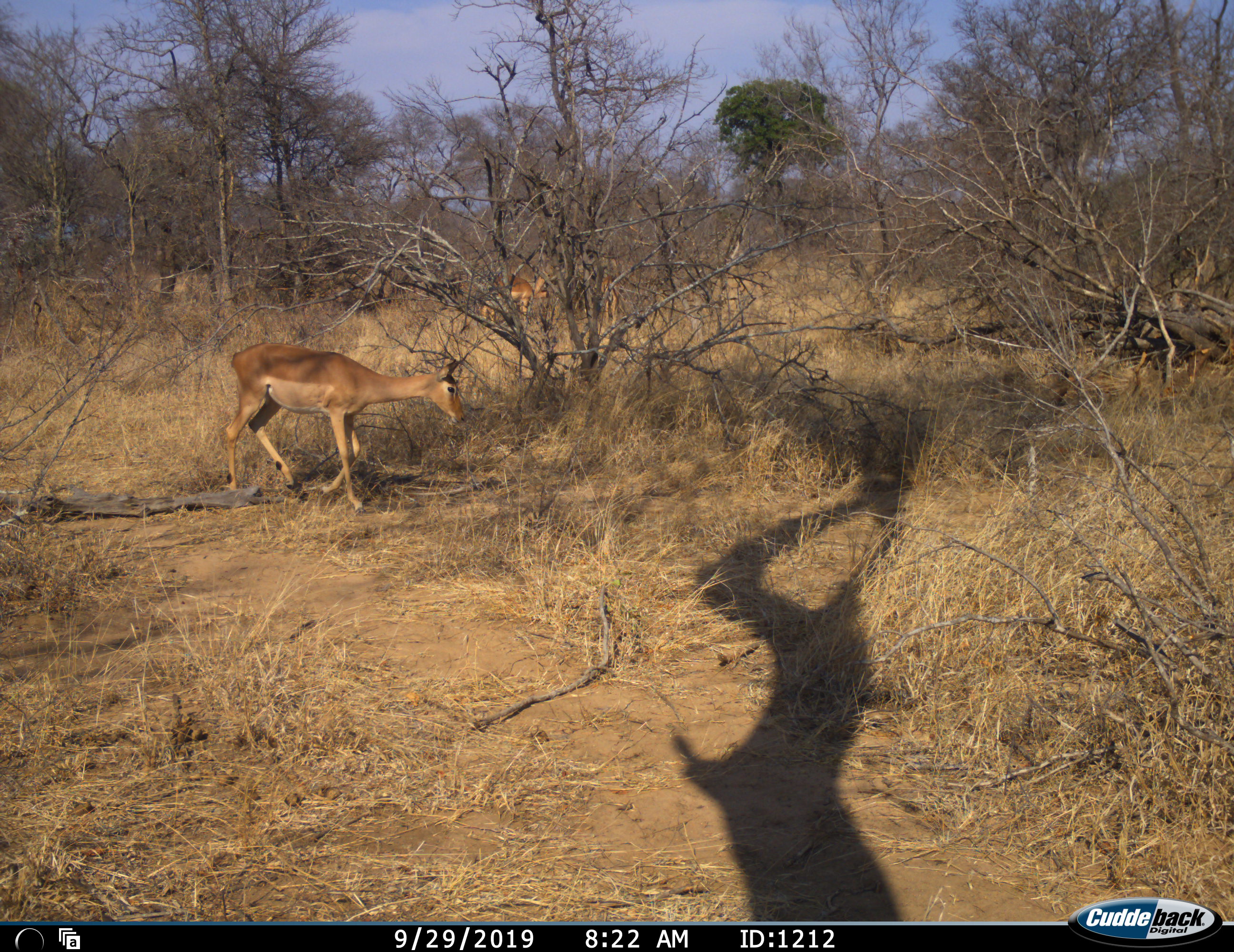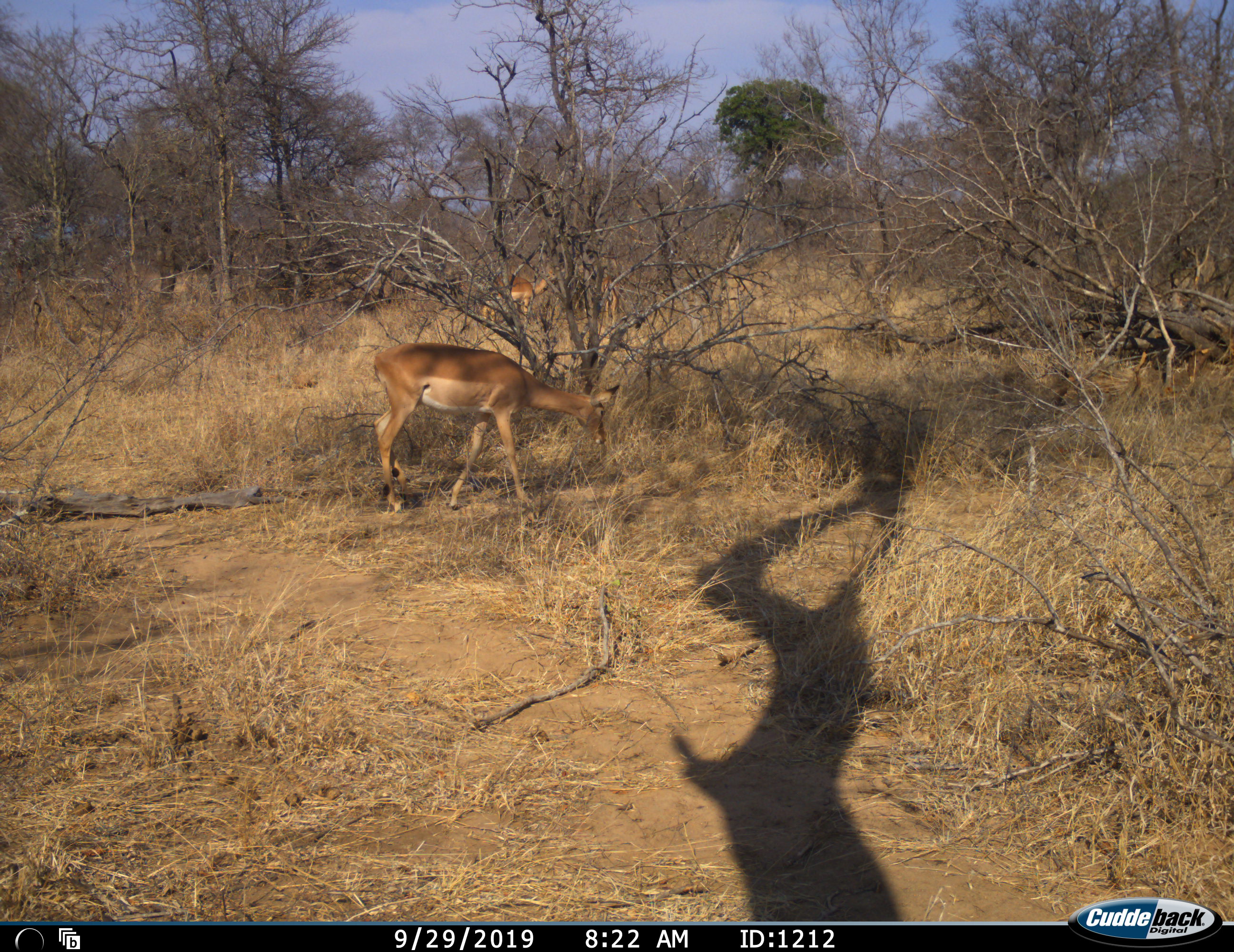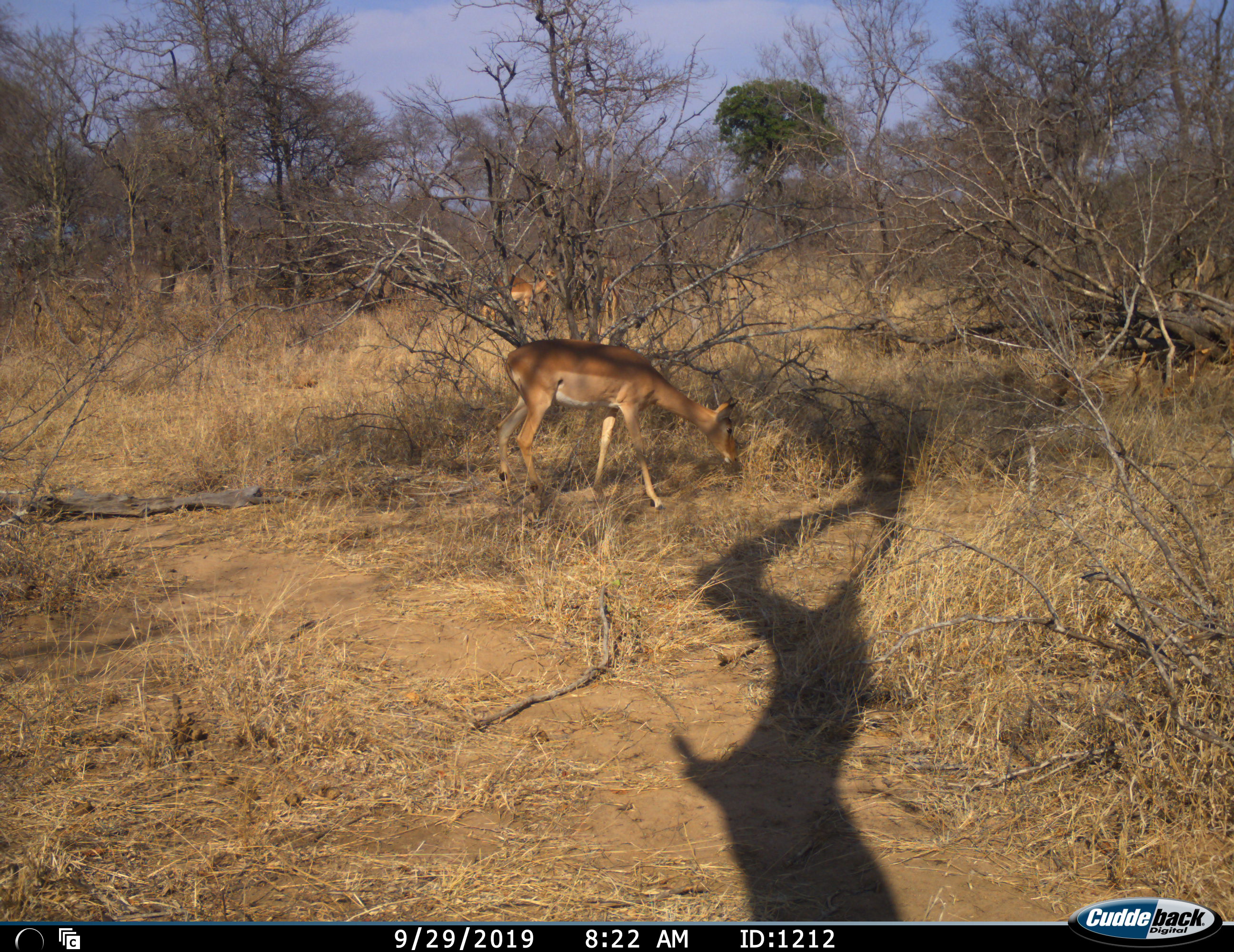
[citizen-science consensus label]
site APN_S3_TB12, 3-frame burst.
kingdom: Animalia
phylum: Chordata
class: Mammalia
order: Artiodactyla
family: Bovidae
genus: Aepyceros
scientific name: Aepyceros melampus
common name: impala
Impala (Aepyceros melampus), count 3. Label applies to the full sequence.